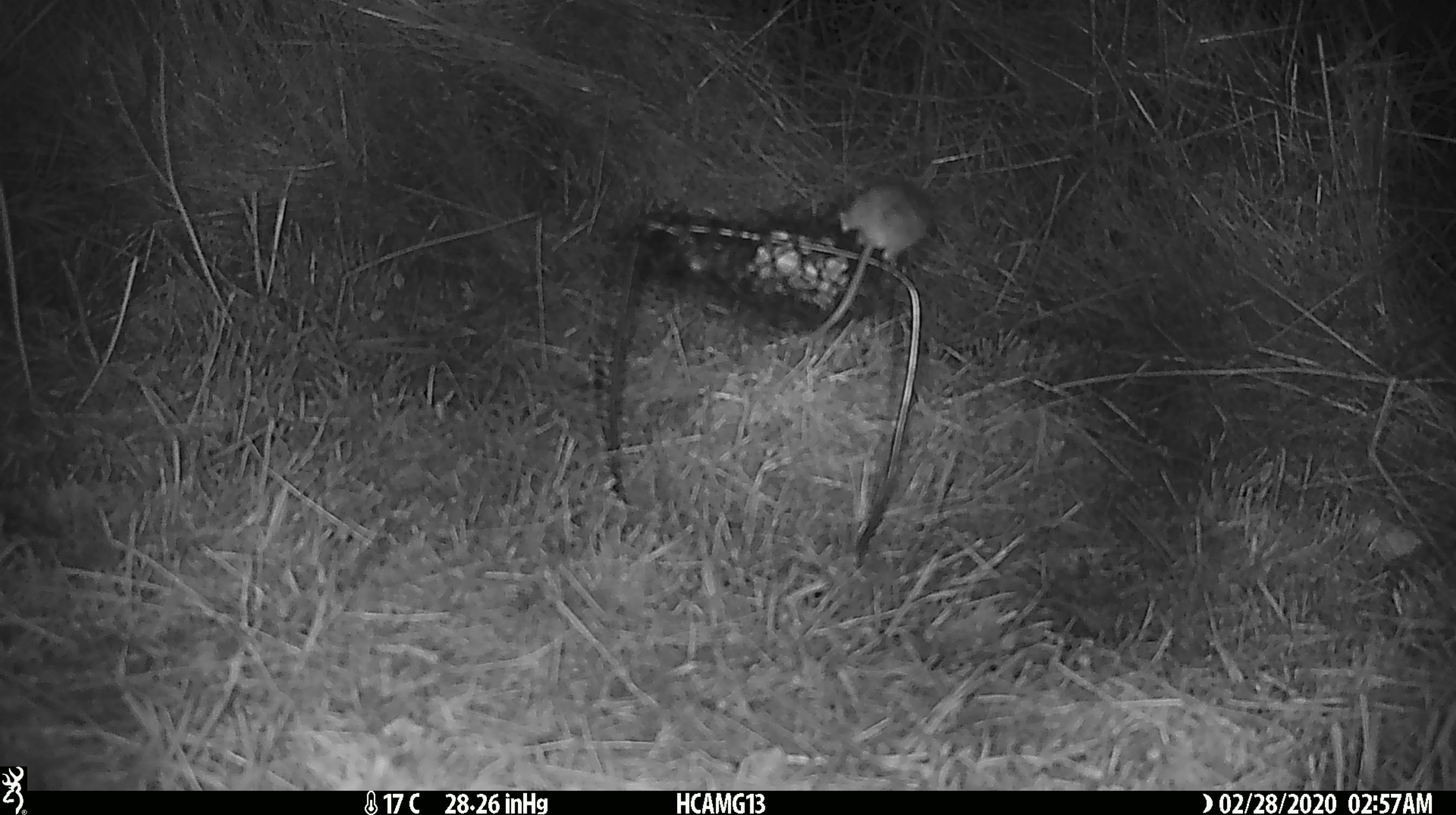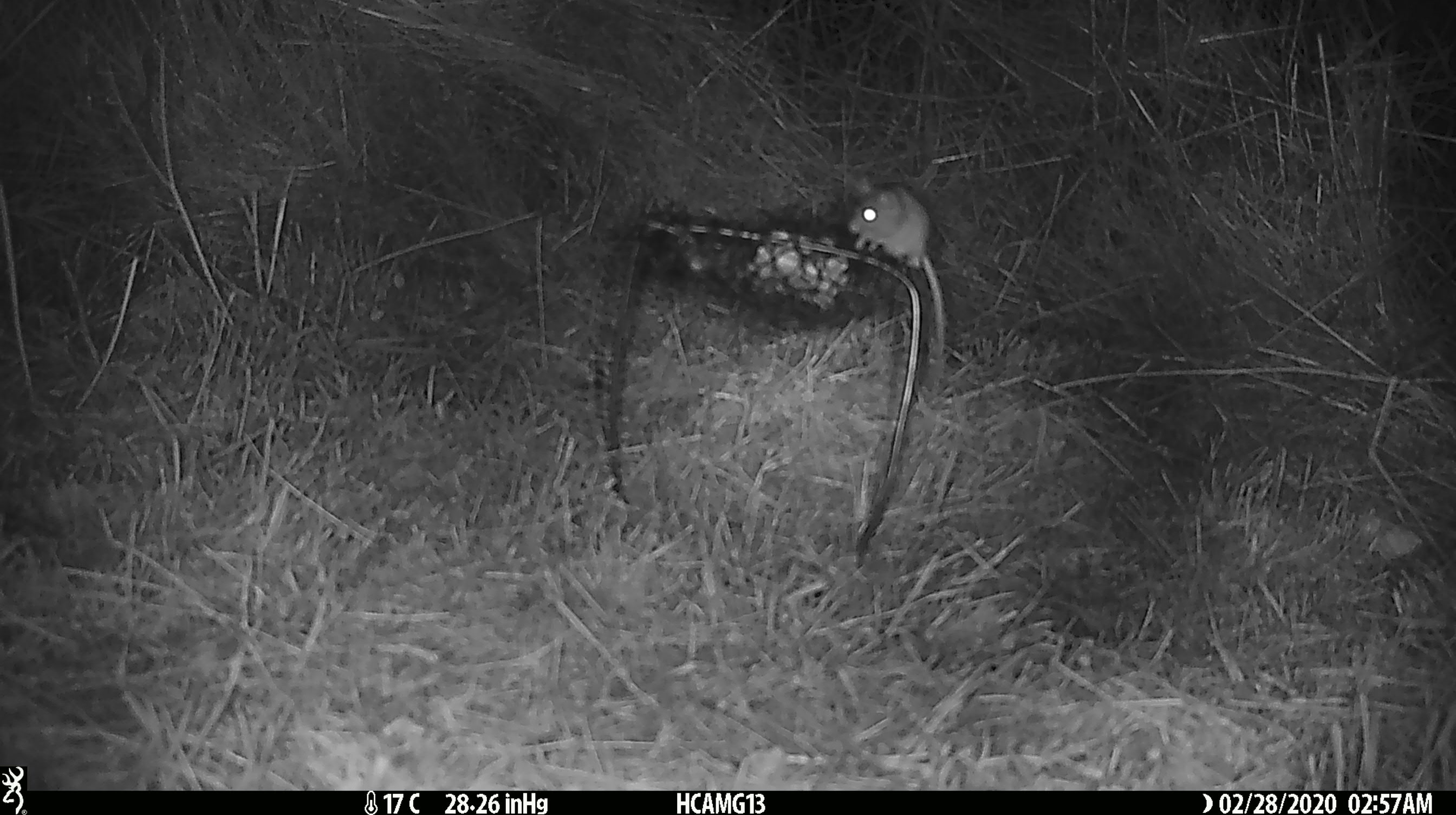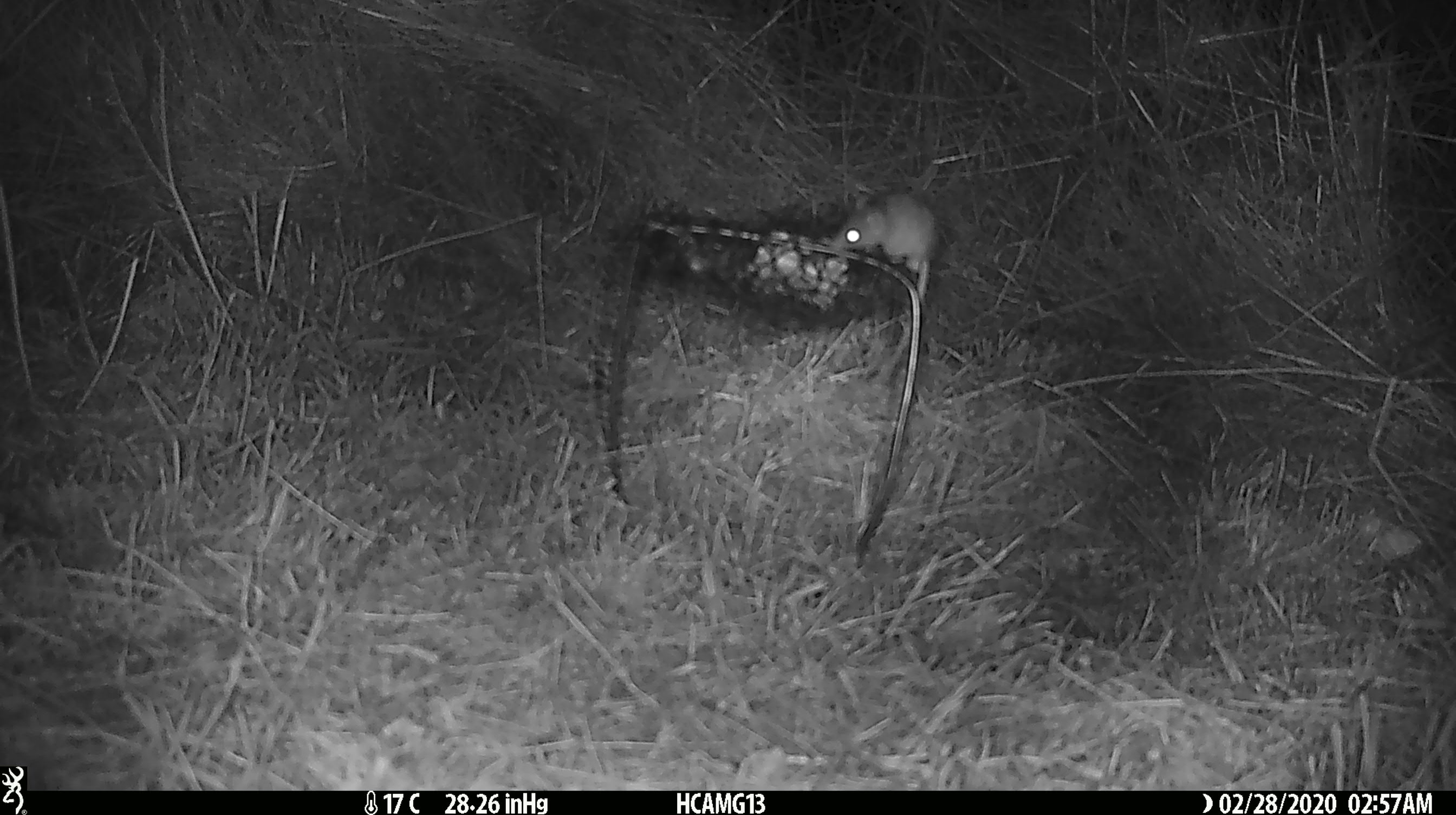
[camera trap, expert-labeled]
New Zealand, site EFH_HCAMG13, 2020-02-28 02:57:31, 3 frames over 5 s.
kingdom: Animalia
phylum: Chordata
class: Mammalia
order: Rodentia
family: Muridae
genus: Mus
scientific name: Mus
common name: mouse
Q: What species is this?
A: Mouse (Mus).